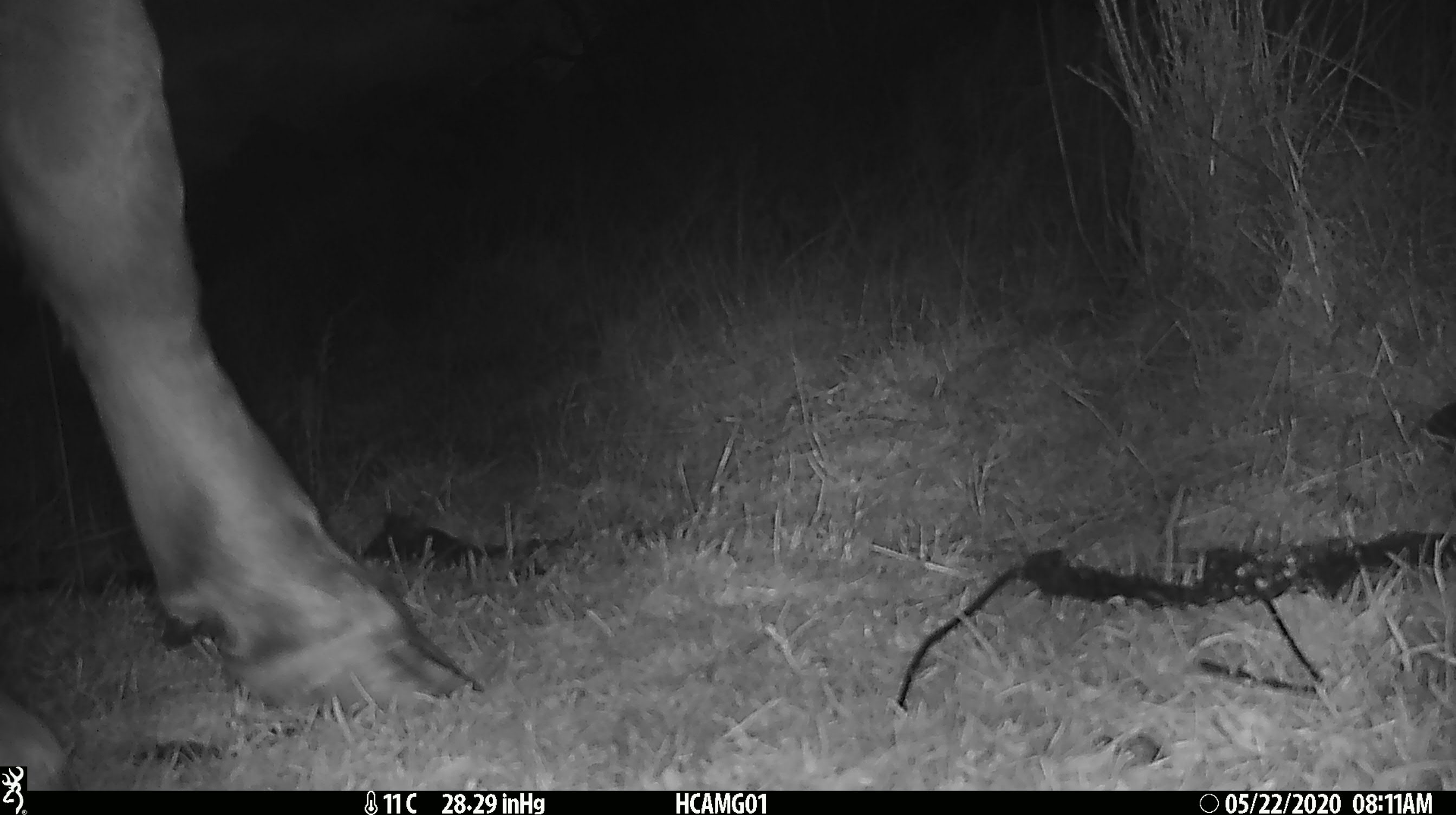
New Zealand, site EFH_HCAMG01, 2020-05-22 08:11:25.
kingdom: Animalia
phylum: Chordata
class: Mammalia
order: Artiodactyla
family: Bovidae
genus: Bos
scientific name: Bos taurus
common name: domestic cow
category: cow